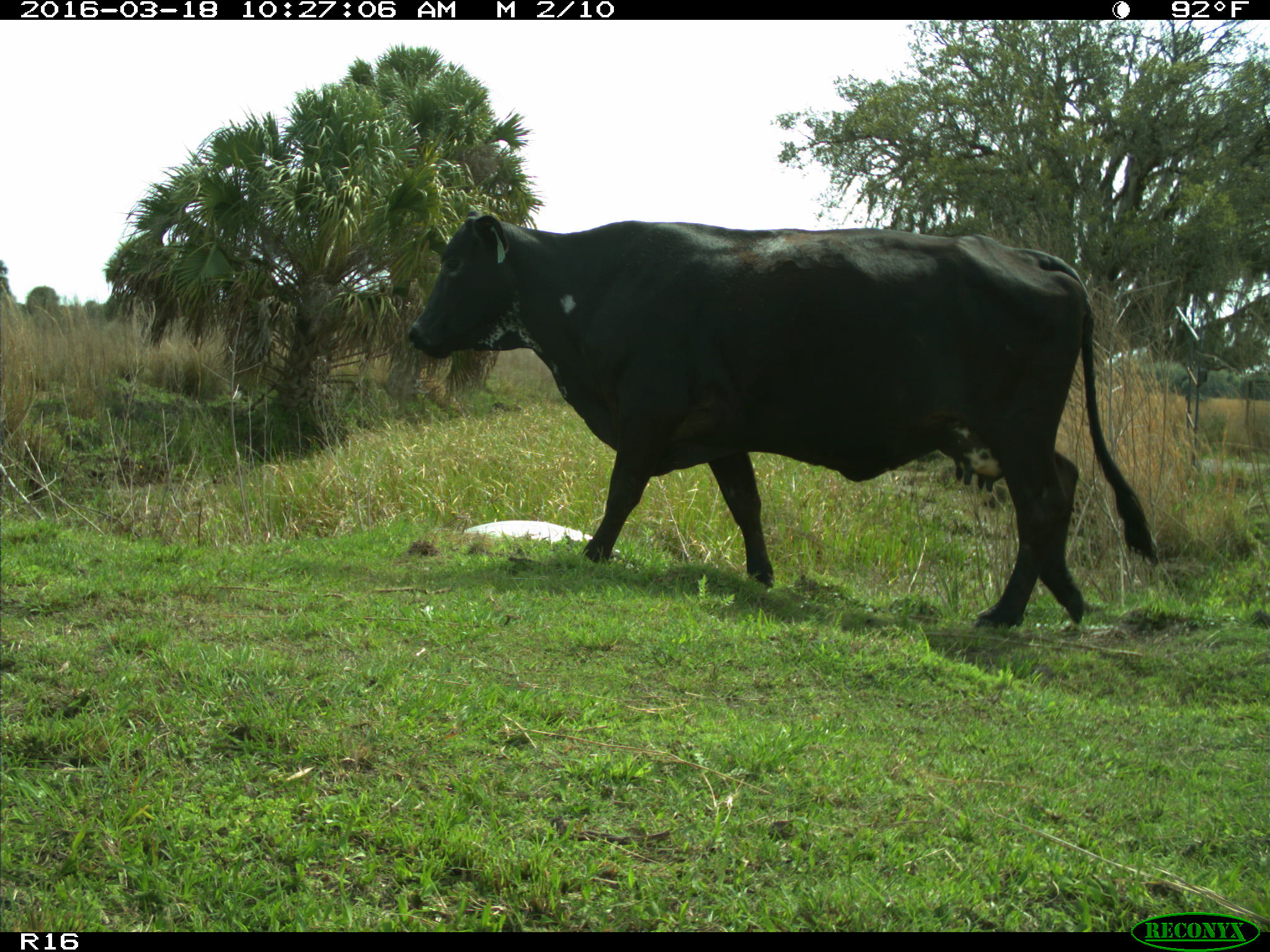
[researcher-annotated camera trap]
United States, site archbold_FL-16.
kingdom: Animalia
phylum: Chordata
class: Mammalia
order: Artiodactyla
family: Bovidae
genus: Bos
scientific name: Bos taurus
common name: domestic cow